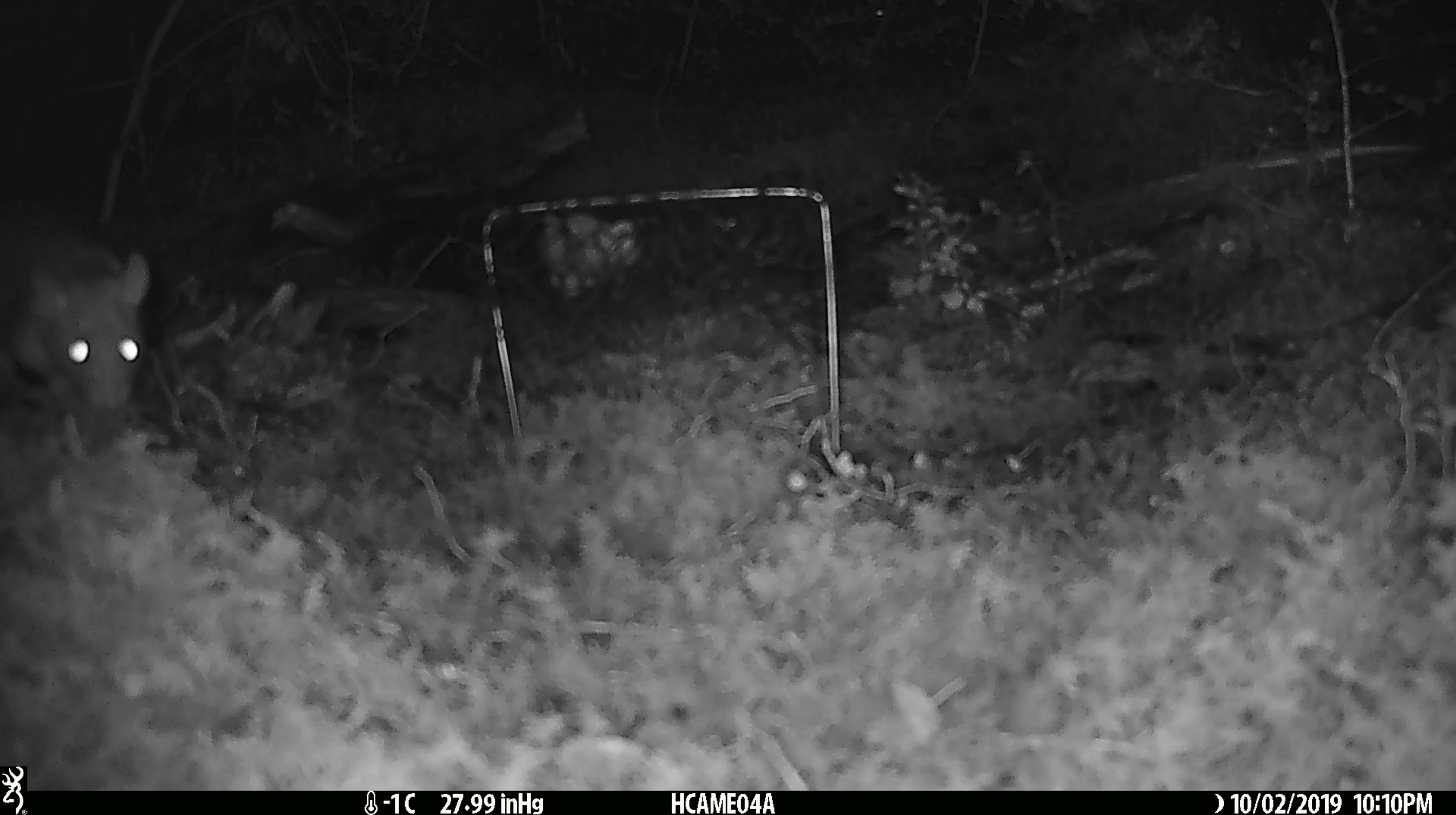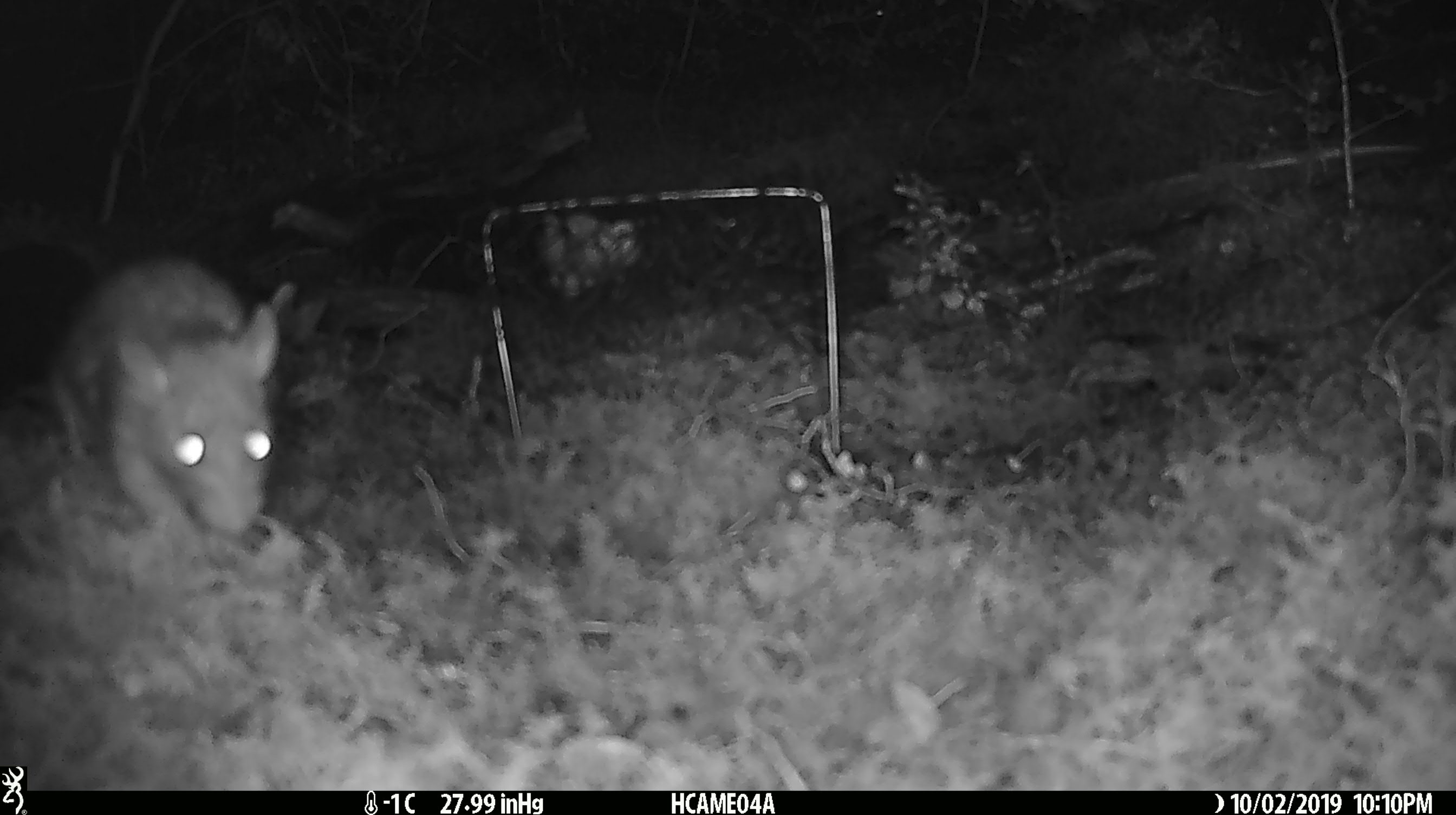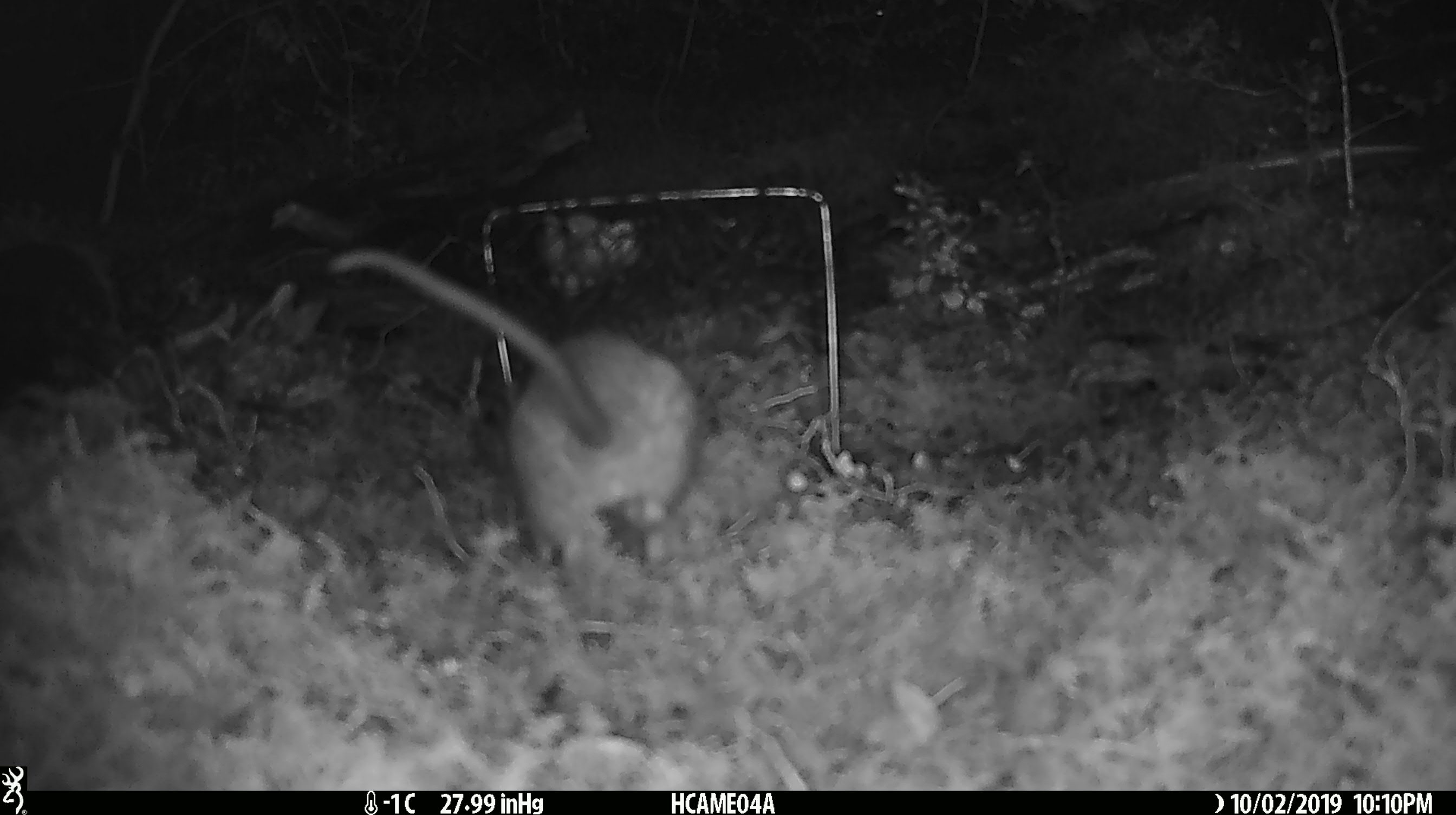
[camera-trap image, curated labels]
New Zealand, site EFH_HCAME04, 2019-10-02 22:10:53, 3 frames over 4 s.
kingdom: Animalia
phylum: Chordata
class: Mammalia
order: Rodentia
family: Muridae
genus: Rattus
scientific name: Rattus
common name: rat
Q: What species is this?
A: Rat (Rattus).